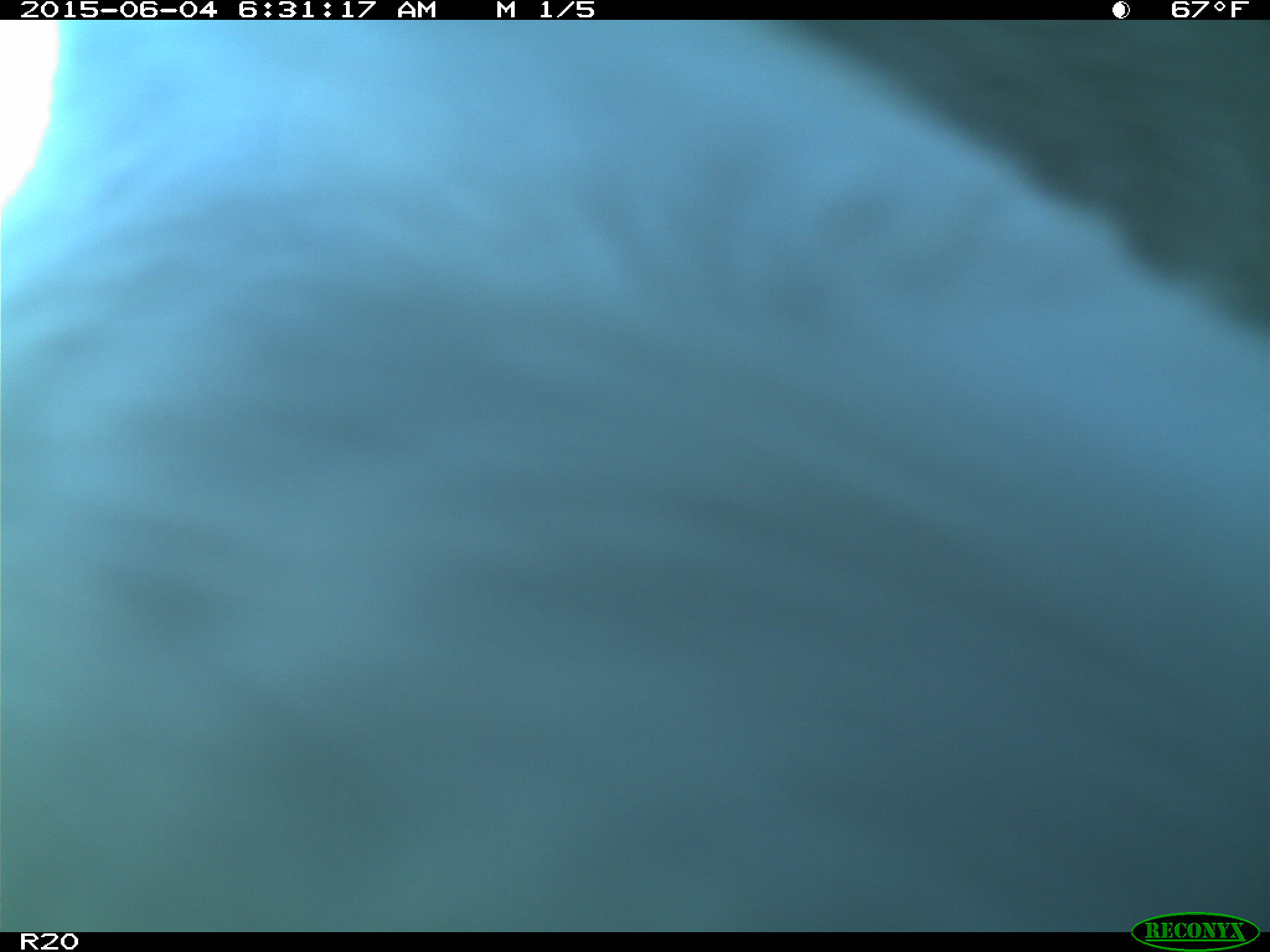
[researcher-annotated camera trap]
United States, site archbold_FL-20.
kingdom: Animalia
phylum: Chordata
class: Mammalia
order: Artiodactyla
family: Bovidae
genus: Bos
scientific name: Bos taurus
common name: domestic cow